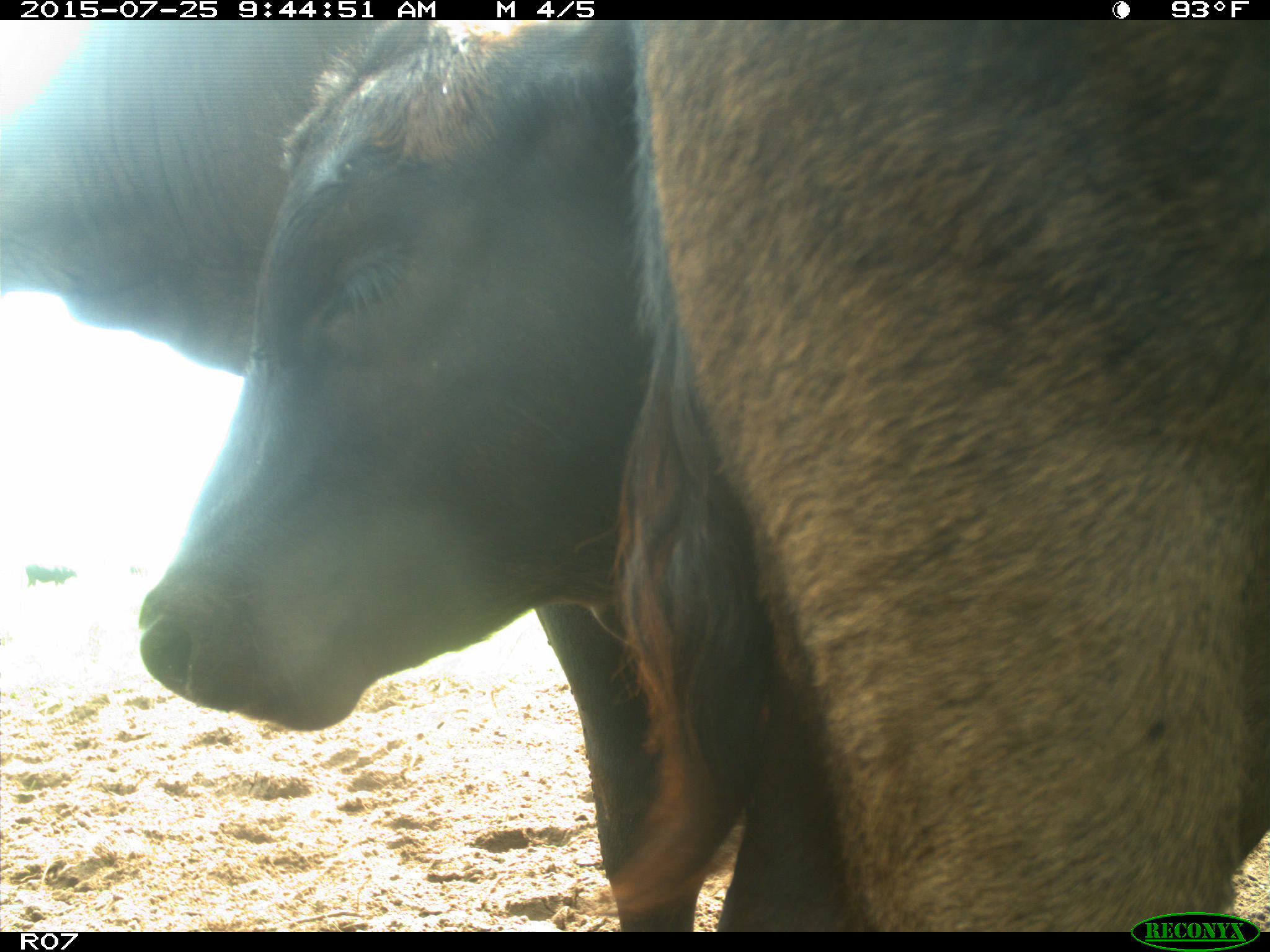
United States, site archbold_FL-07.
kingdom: Animalia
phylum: Chordata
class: Mammalia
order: Artiodactyla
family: Bovidae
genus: Bos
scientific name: Bos taurus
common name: domestic cow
Bos taurus (domestic cow).